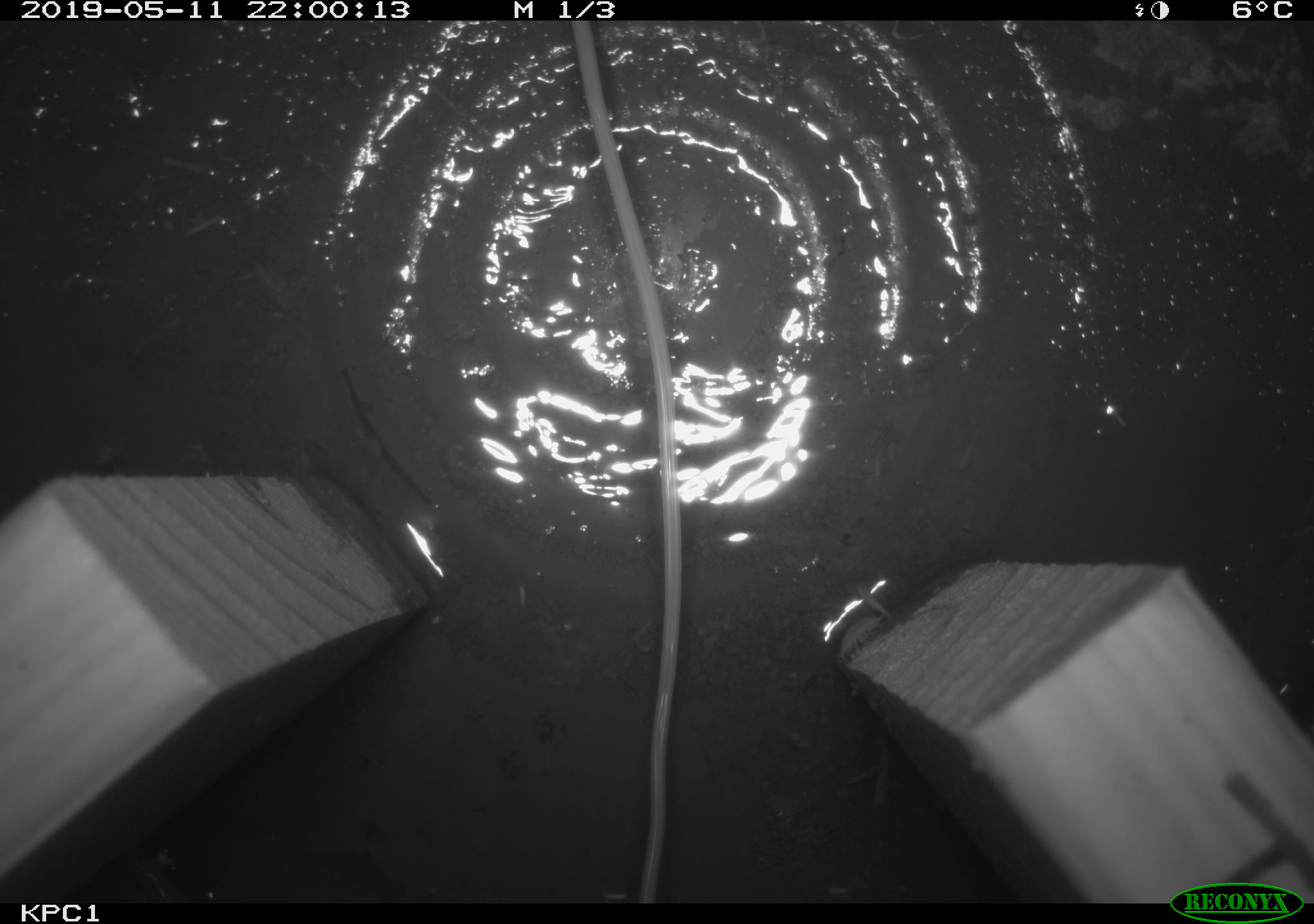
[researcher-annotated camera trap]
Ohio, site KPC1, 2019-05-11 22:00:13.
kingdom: Animalia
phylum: Chordata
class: Mammalia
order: Rodentia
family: Zapodidae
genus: Zapus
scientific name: Zapus hudsonius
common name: meadow jumping mouse